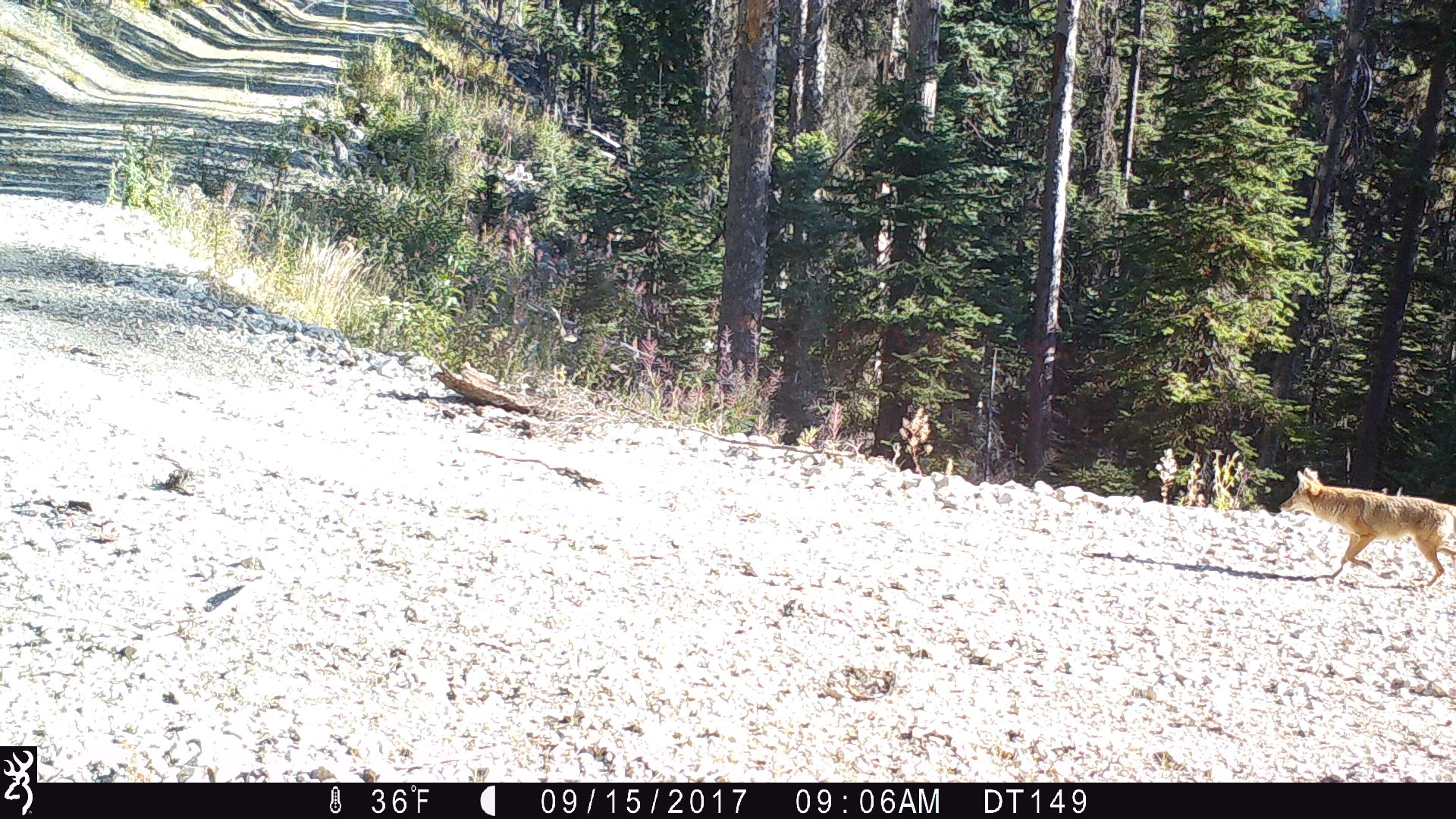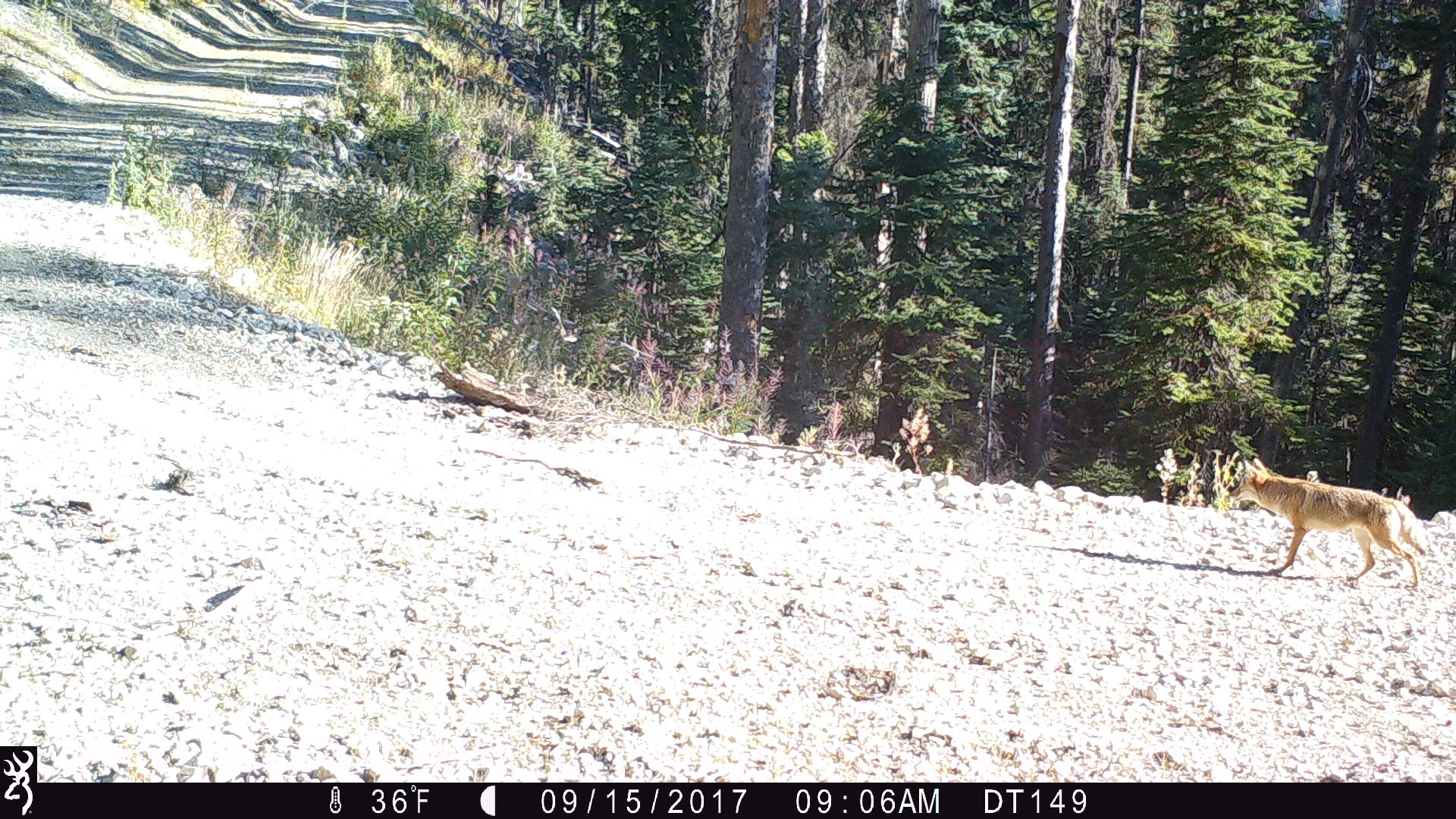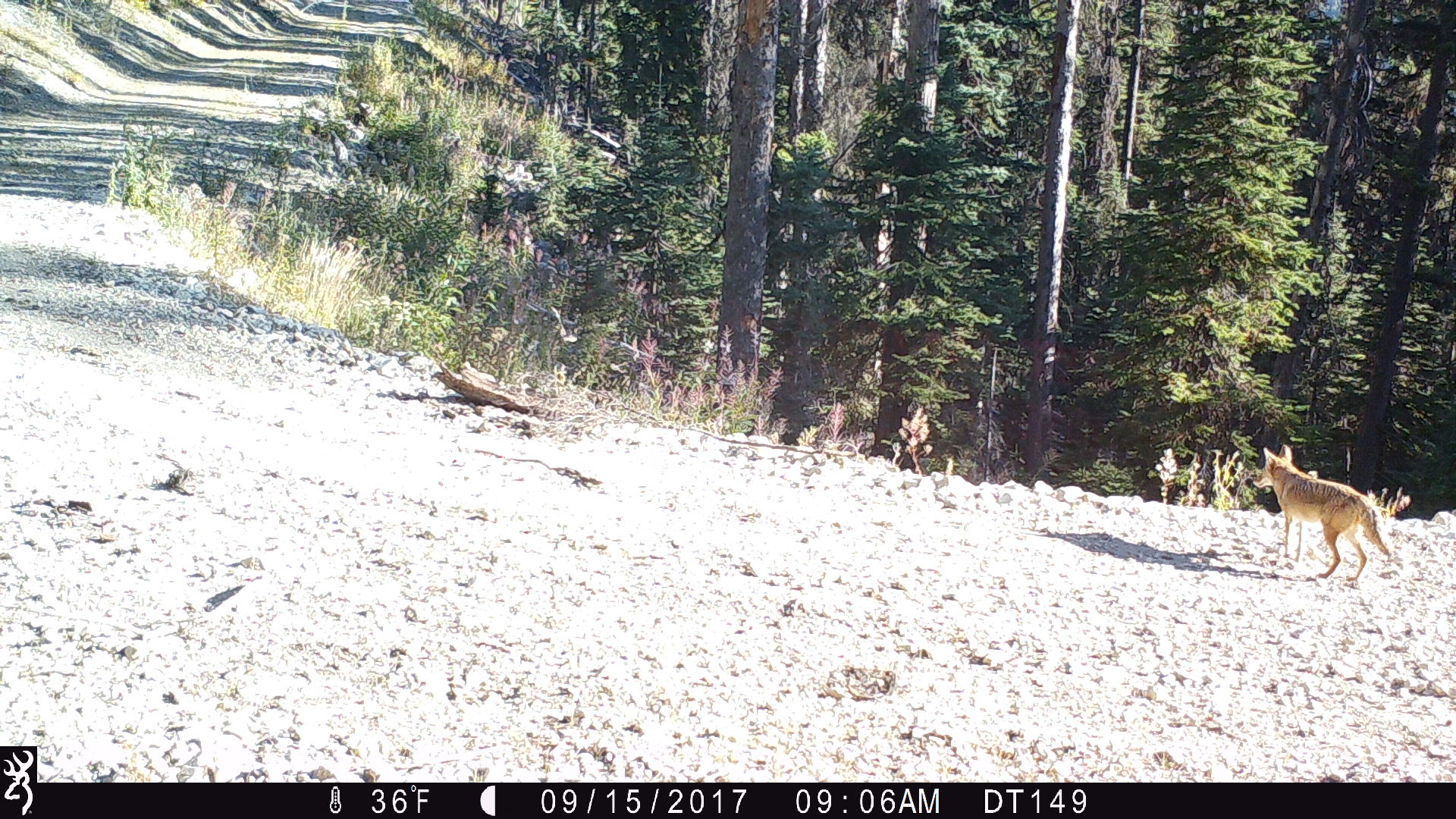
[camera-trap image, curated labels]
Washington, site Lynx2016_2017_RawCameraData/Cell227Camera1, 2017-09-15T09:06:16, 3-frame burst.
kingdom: Animalia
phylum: Chordata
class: Mammalia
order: Carnivora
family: Canidae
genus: Canis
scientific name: Canis latrans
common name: coyote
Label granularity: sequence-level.